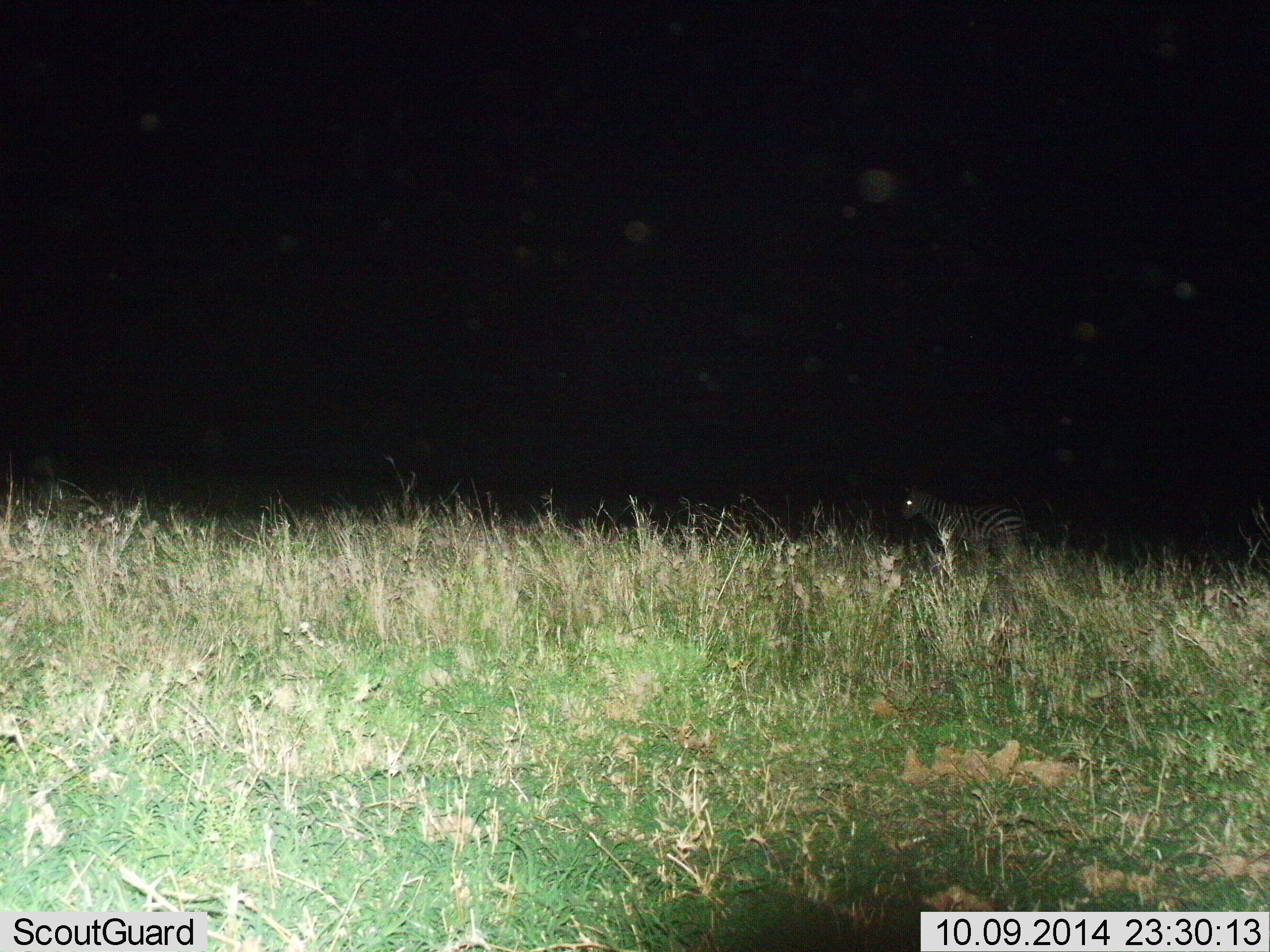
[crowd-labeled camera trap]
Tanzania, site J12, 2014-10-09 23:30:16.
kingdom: Animalia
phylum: Chordata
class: Mammalia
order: Perissodactyla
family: Equidae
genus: Equus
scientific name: Equus quagga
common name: plains zebra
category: zebra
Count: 1.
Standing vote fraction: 100%.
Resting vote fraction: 0%.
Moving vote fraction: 0%.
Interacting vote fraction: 0%.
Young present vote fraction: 0%.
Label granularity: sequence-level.